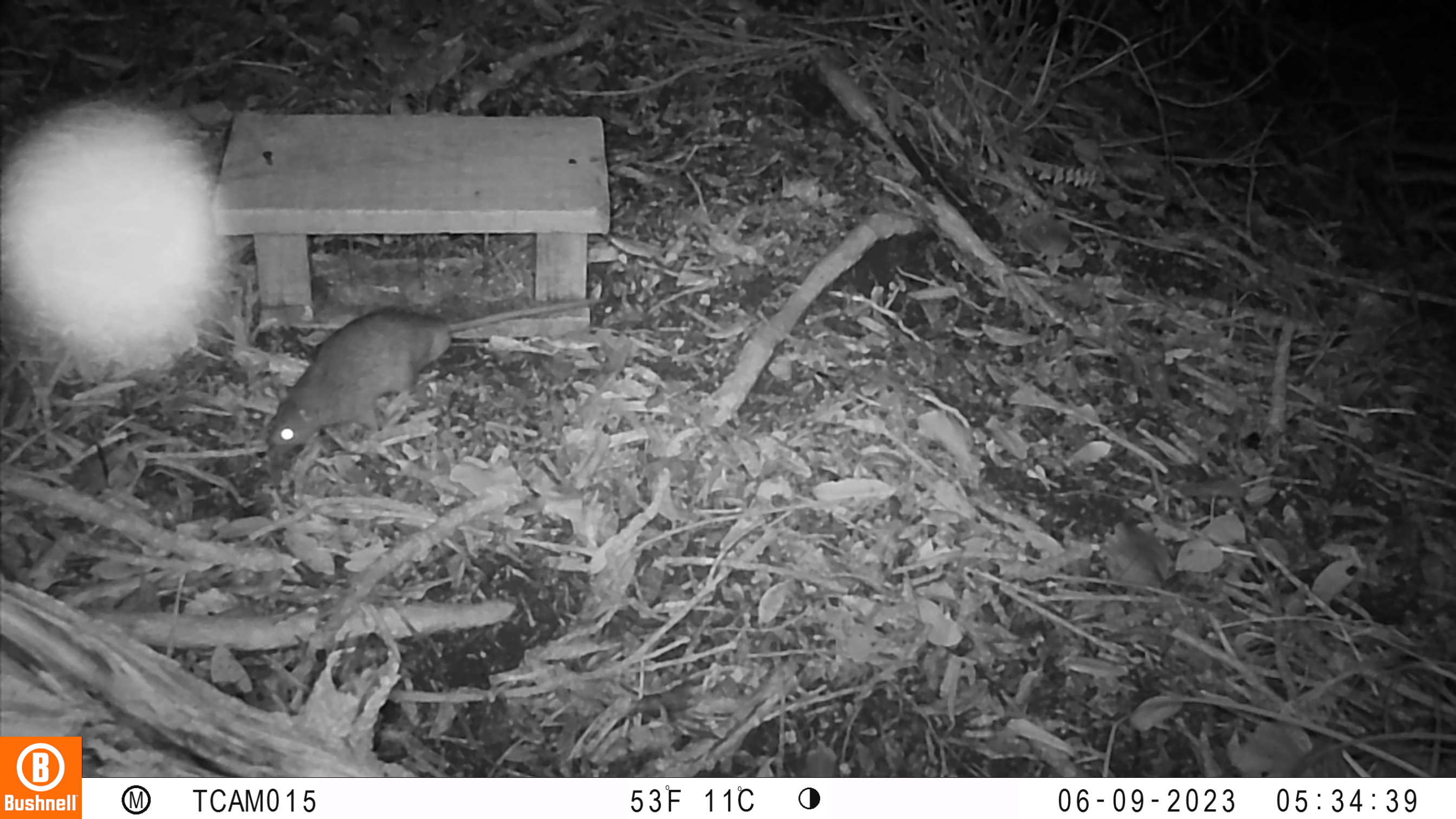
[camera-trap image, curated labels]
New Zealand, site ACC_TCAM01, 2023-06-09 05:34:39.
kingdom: Animalia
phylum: Chordata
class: Mammalia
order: Rodentia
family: Muridae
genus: Rattus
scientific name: Rattus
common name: rat